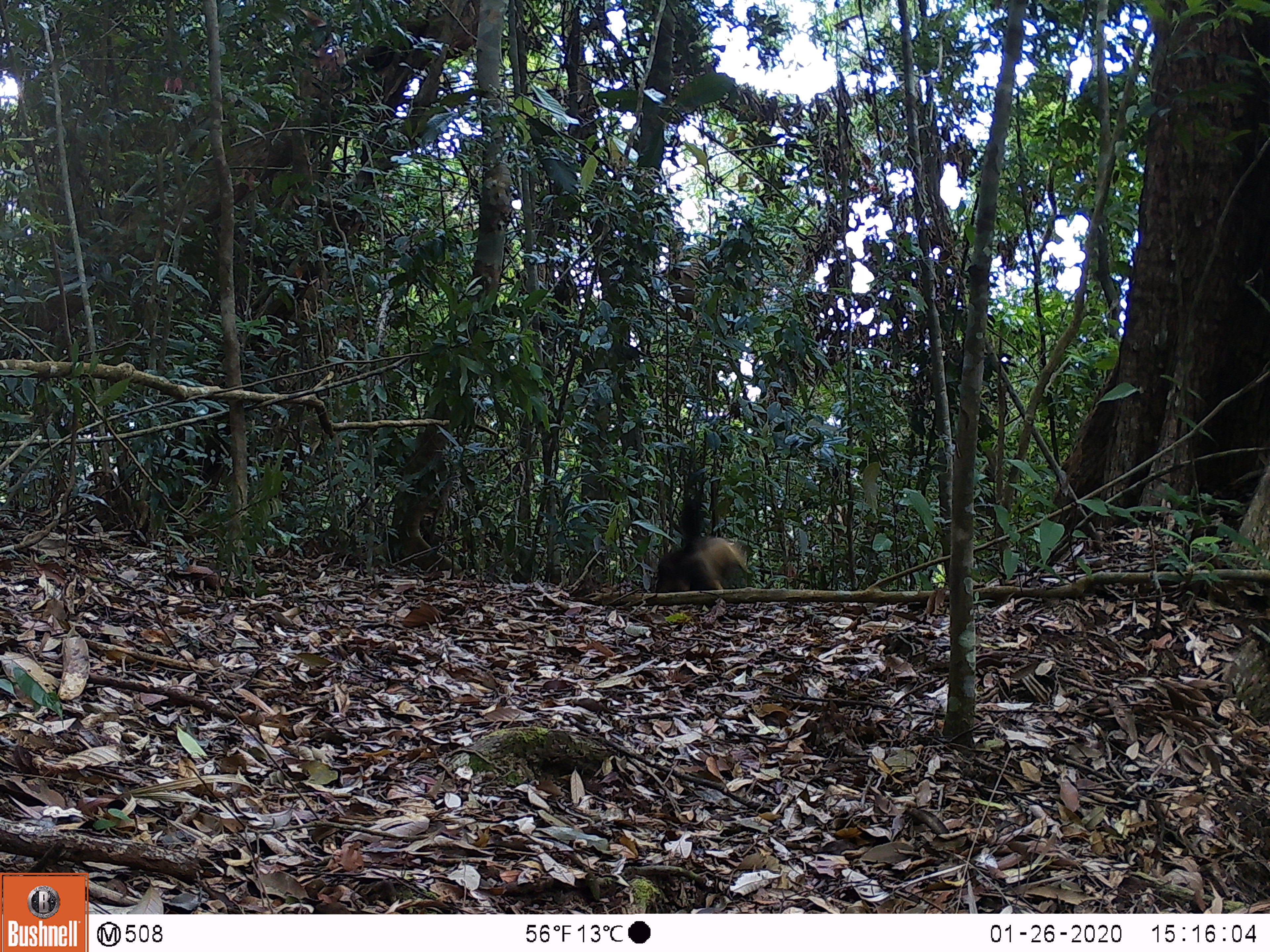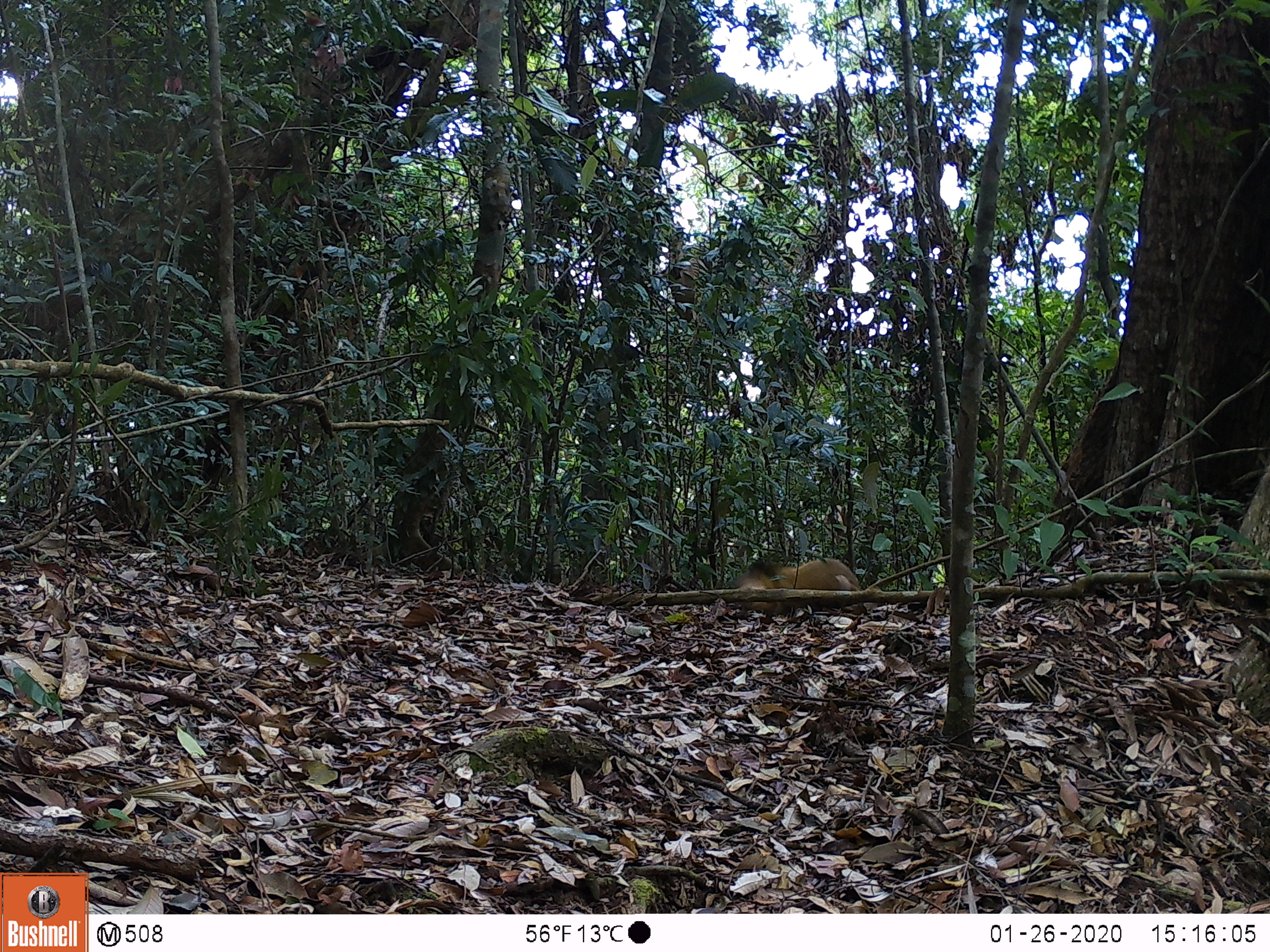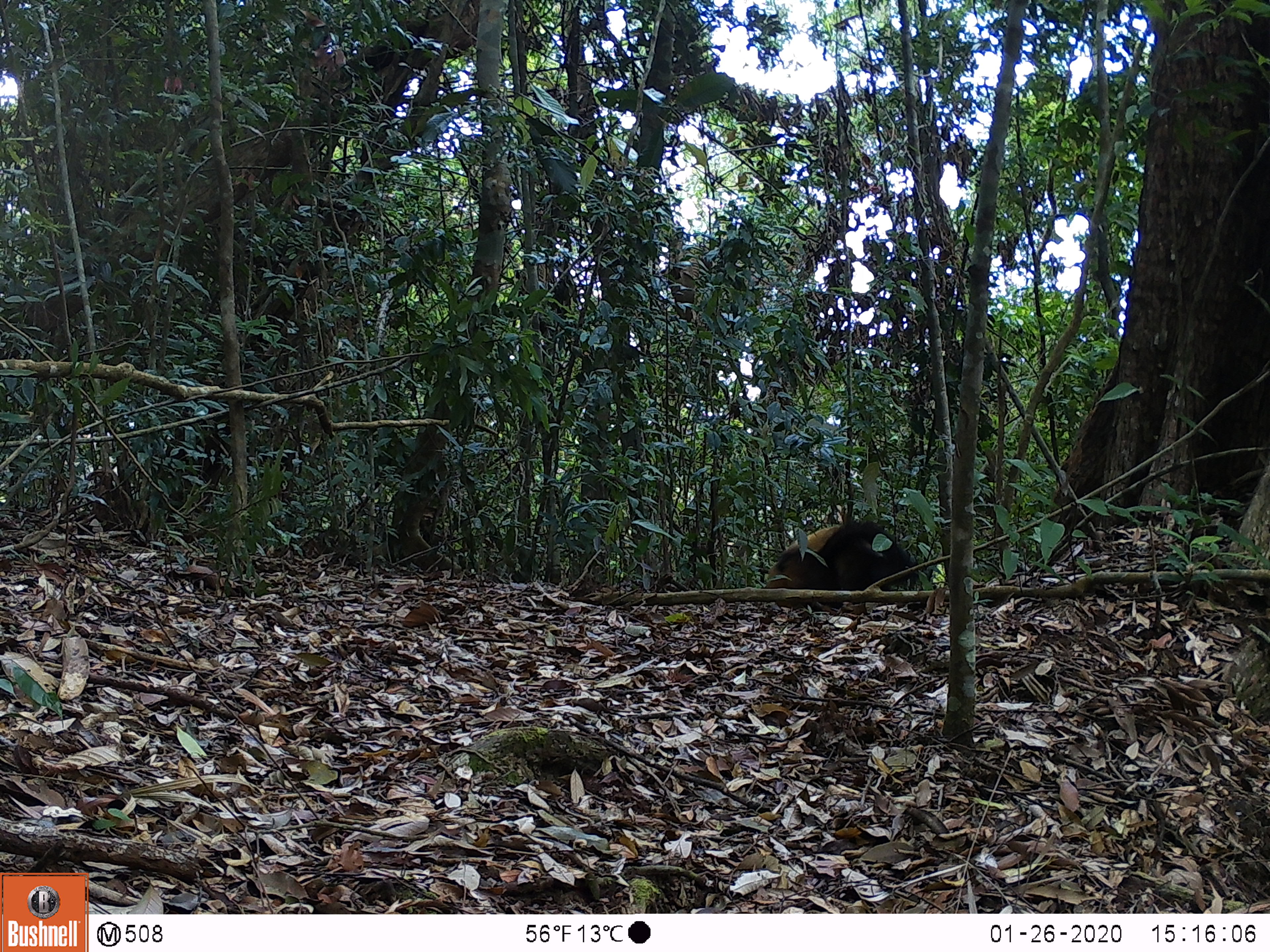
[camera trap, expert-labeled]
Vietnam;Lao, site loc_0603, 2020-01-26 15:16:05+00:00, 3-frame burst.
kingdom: Animalia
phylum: Chordata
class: Mammalia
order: Carnivora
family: Mustelidae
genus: Martes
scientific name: Martes flavigula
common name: yellow-throated marten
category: yellow throated marten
Yellow throated marten (yellow-throated marten) (Martes flavigula). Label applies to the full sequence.